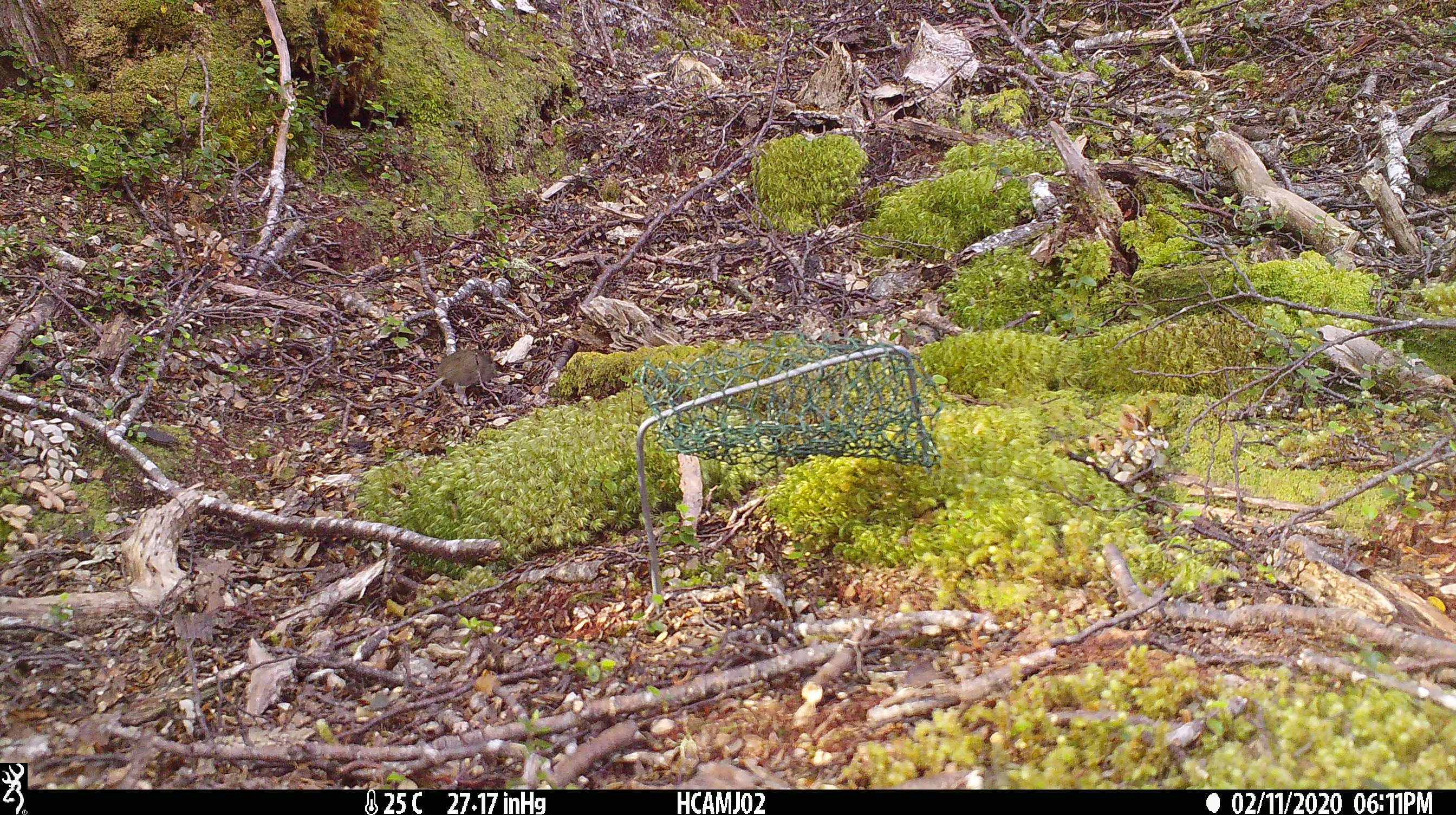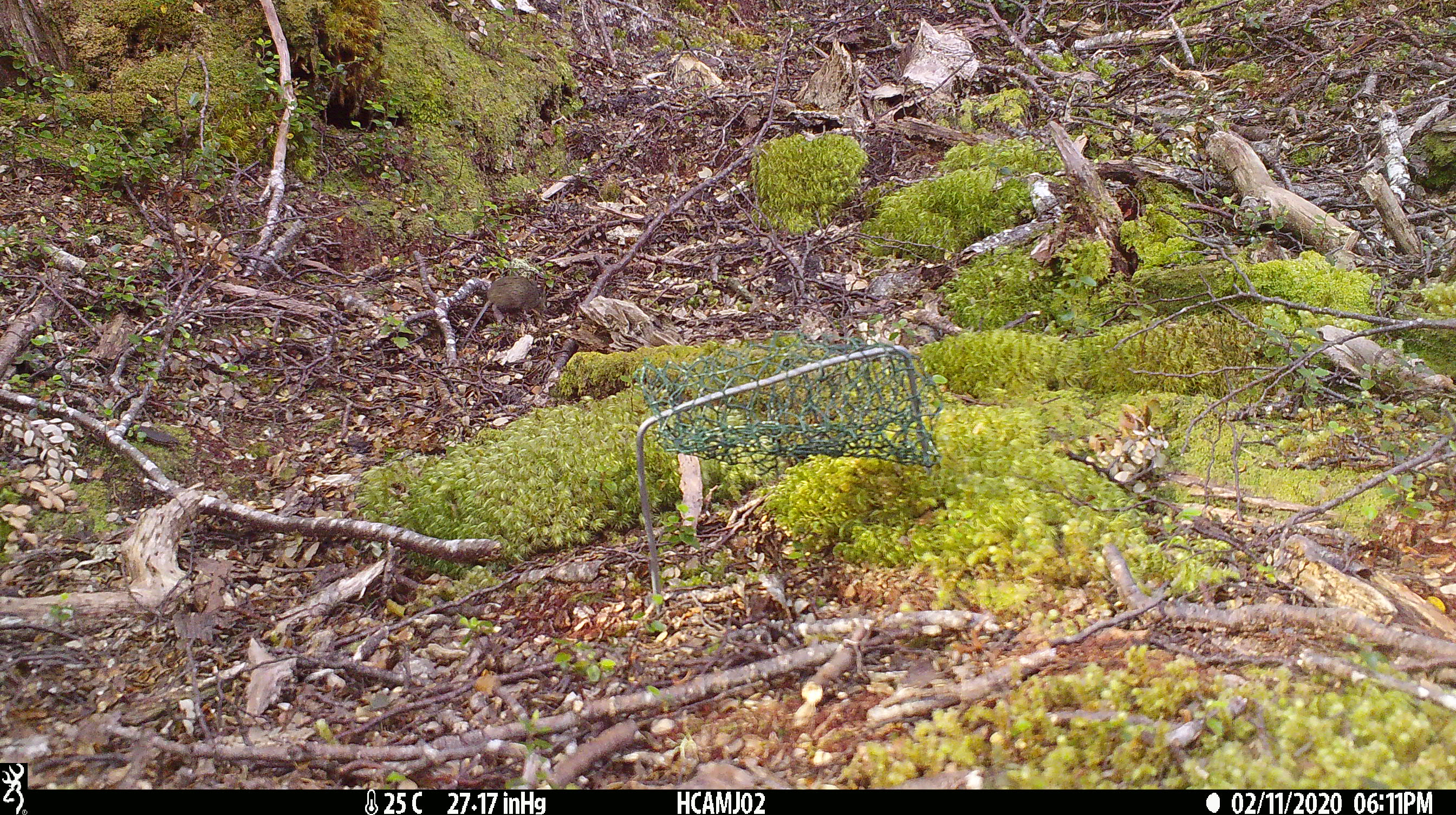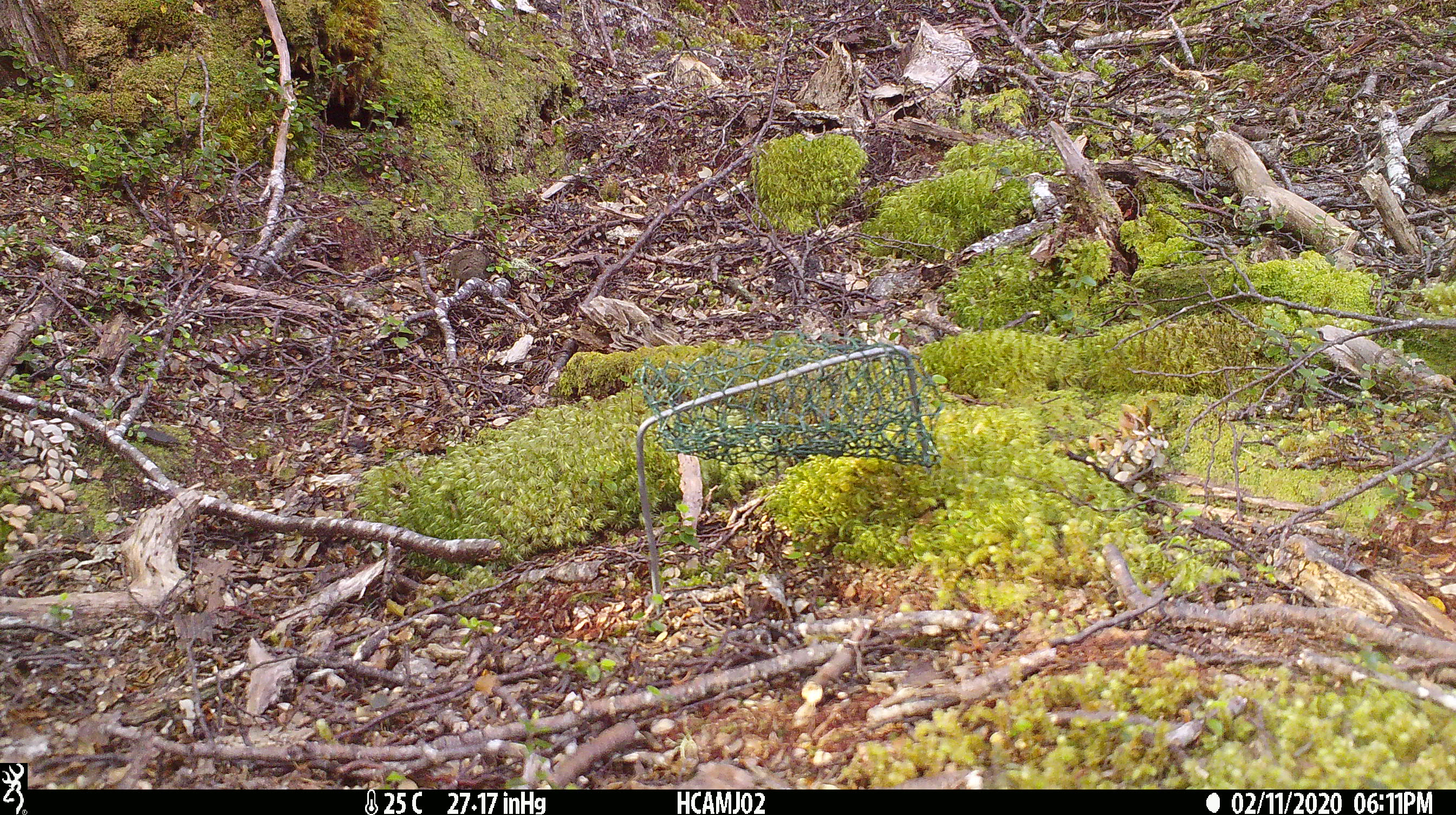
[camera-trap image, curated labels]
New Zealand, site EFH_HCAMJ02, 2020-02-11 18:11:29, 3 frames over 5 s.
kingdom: Animalia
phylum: Chordata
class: Mammalia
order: Rodentia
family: Muridae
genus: Mus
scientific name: Mus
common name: mouse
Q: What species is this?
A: Mouse (Mus).